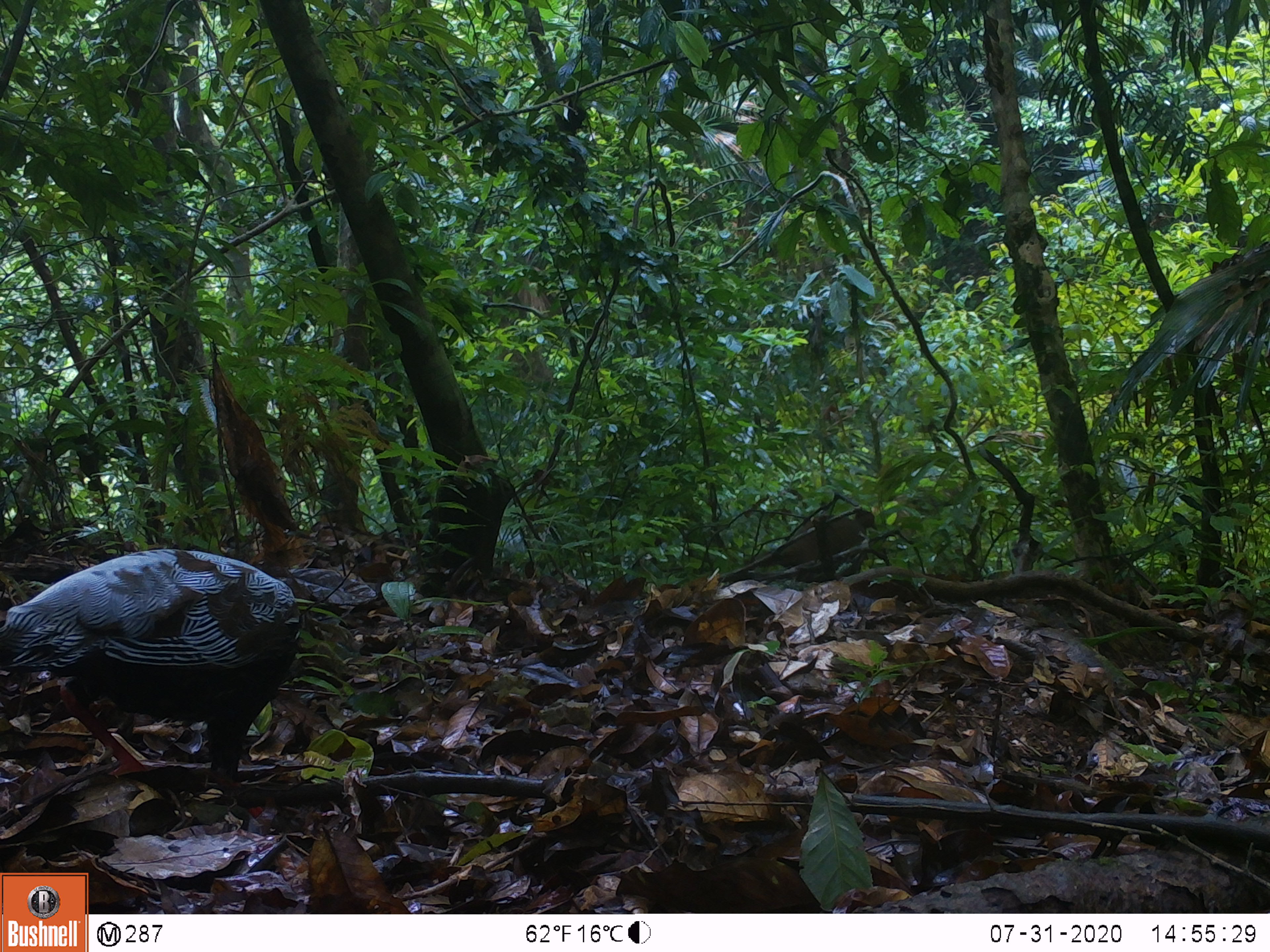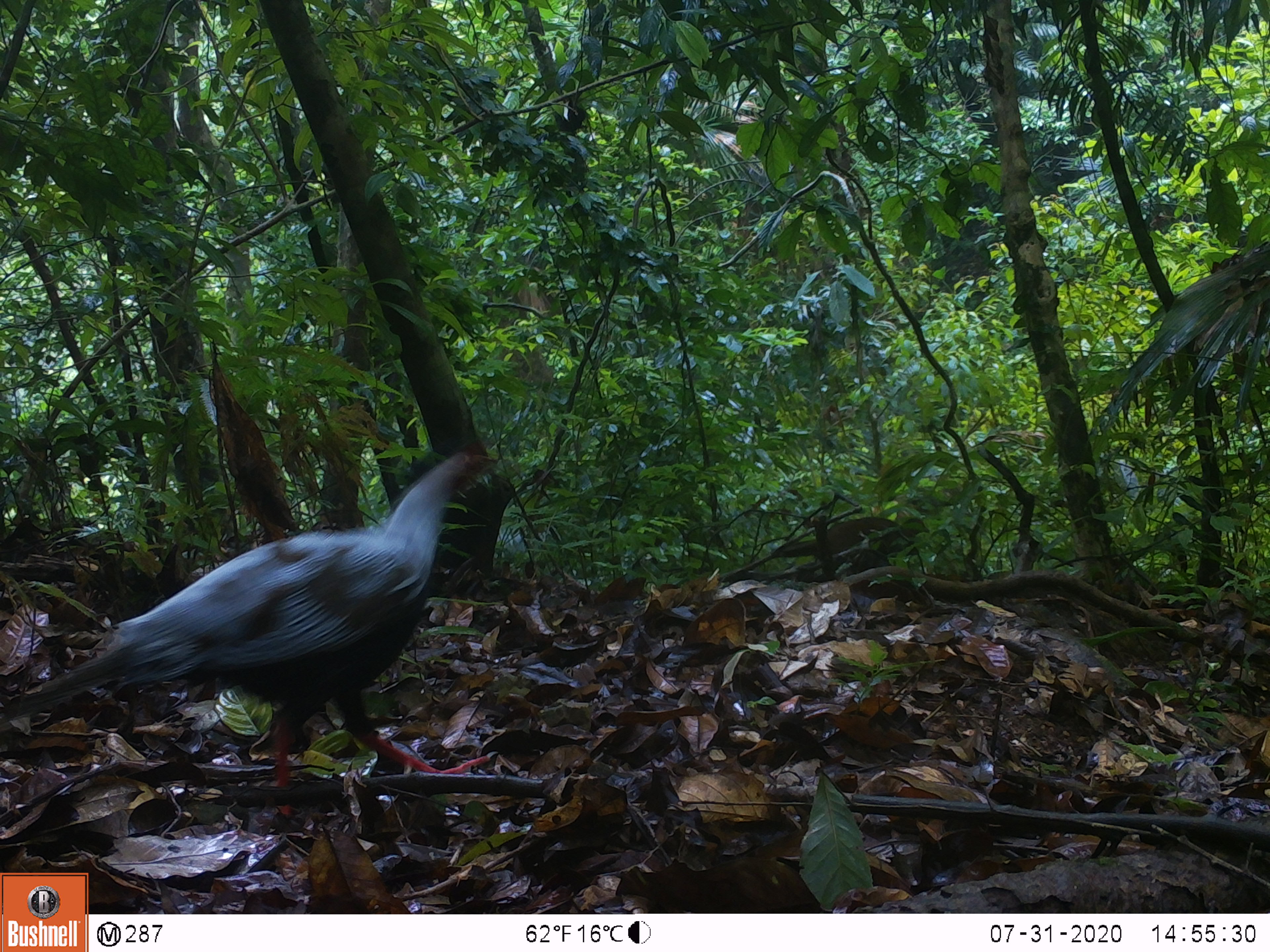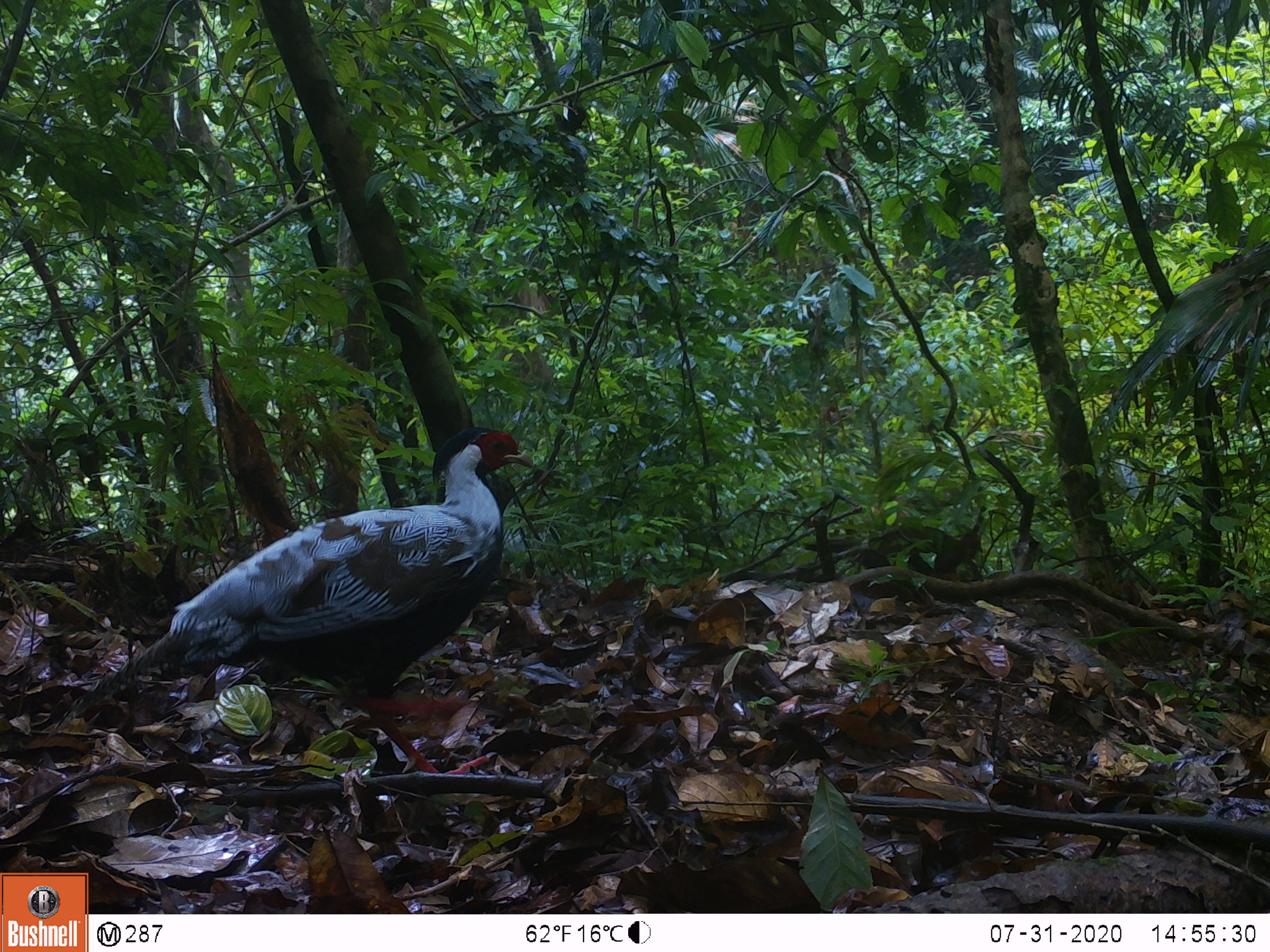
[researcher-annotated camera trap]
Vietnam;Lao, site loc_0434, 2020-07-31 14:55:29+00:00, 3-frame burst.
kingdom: Animalia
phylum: Chordata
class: Aves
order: Galliformes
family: Phasianidae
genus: Lophura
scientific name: Lophura nycthemera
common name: silver pheasant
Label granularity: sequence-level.